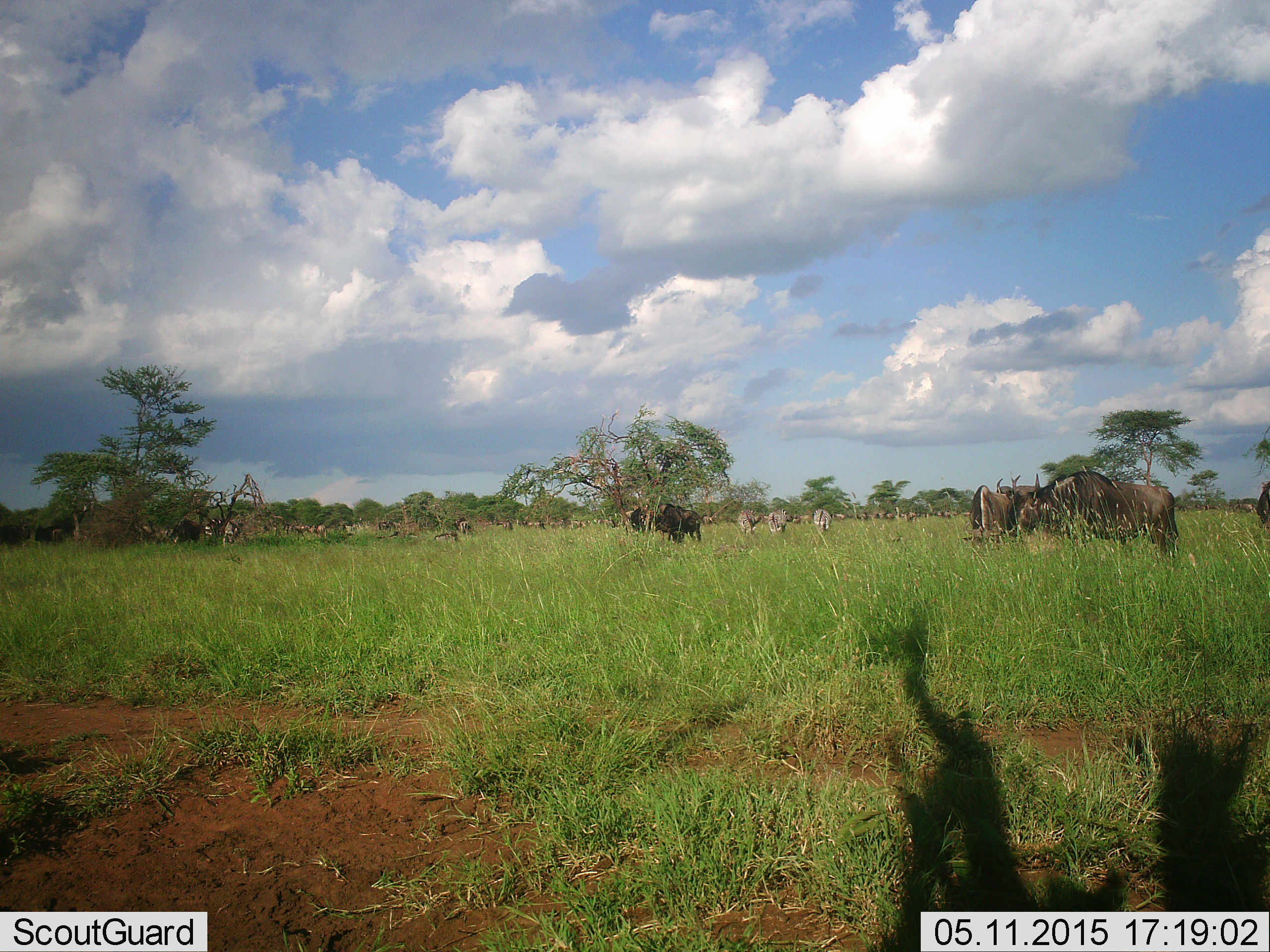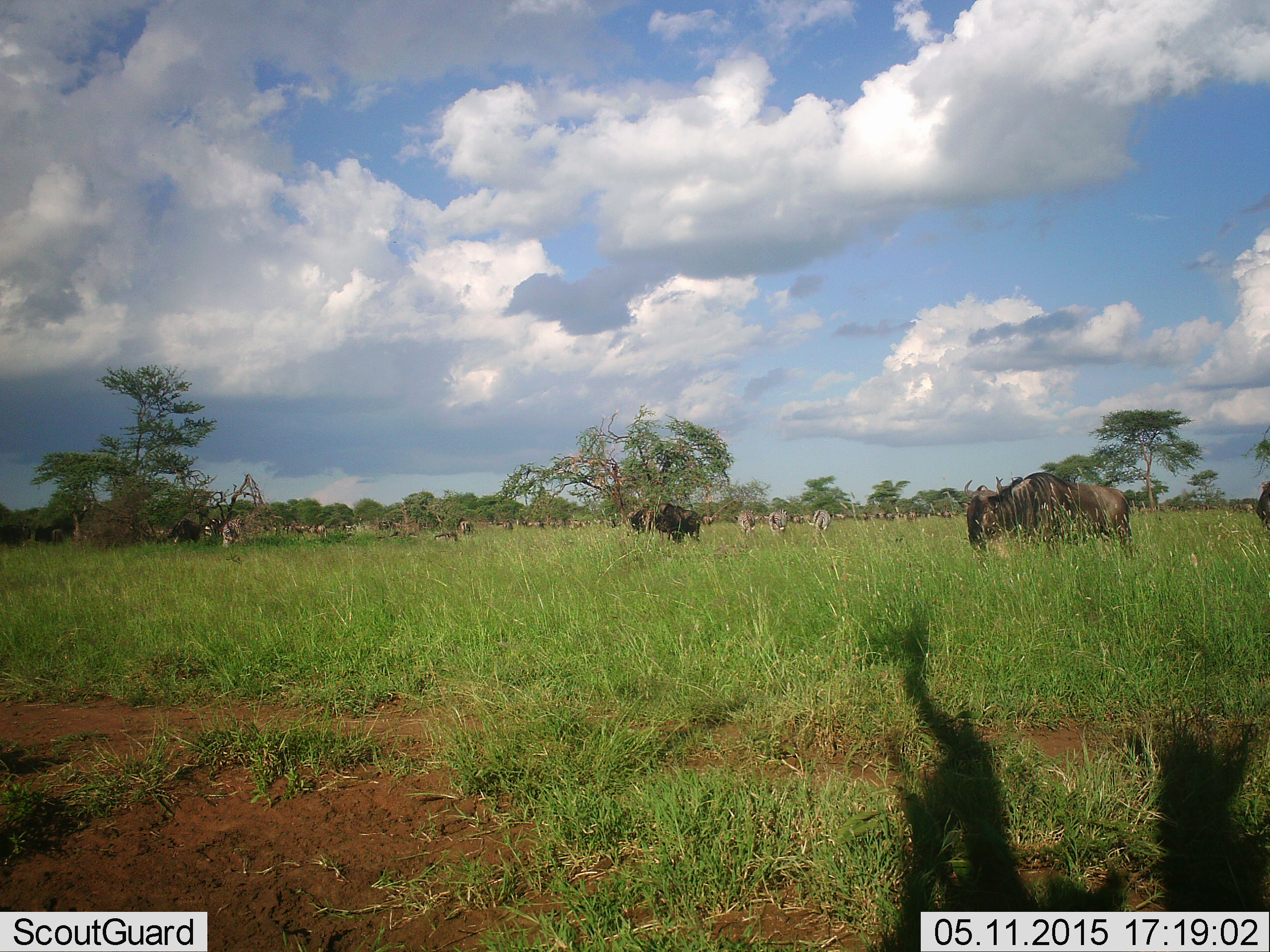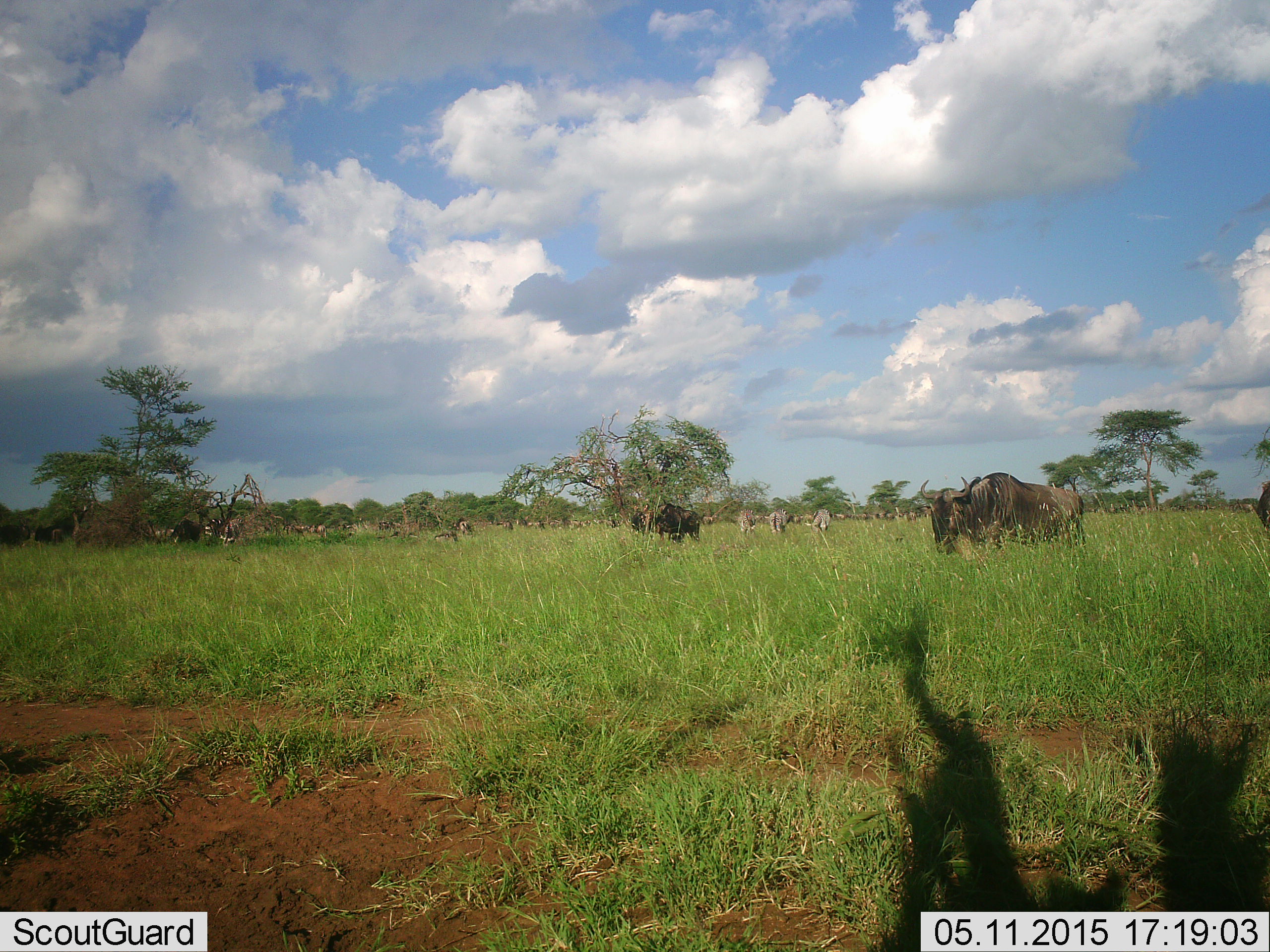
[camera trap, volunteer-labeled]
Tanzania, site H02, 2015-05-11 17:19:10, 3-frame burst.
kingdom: Animalia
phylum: Chordata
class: Mammalia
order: Artiodactyla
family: Bovidae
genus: Connochaetes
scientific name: Connochaetes taurinus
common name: blue wildebeest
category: wildebeest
Wildebeest (blue wildebeest) (Connochaetes taurinus), count 11-50. Behavior (volunteer vote fractions): standing 61%, resting 0%, moving 33%, interacting 0%. Young present (vote fraction): 0%. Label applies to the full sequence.